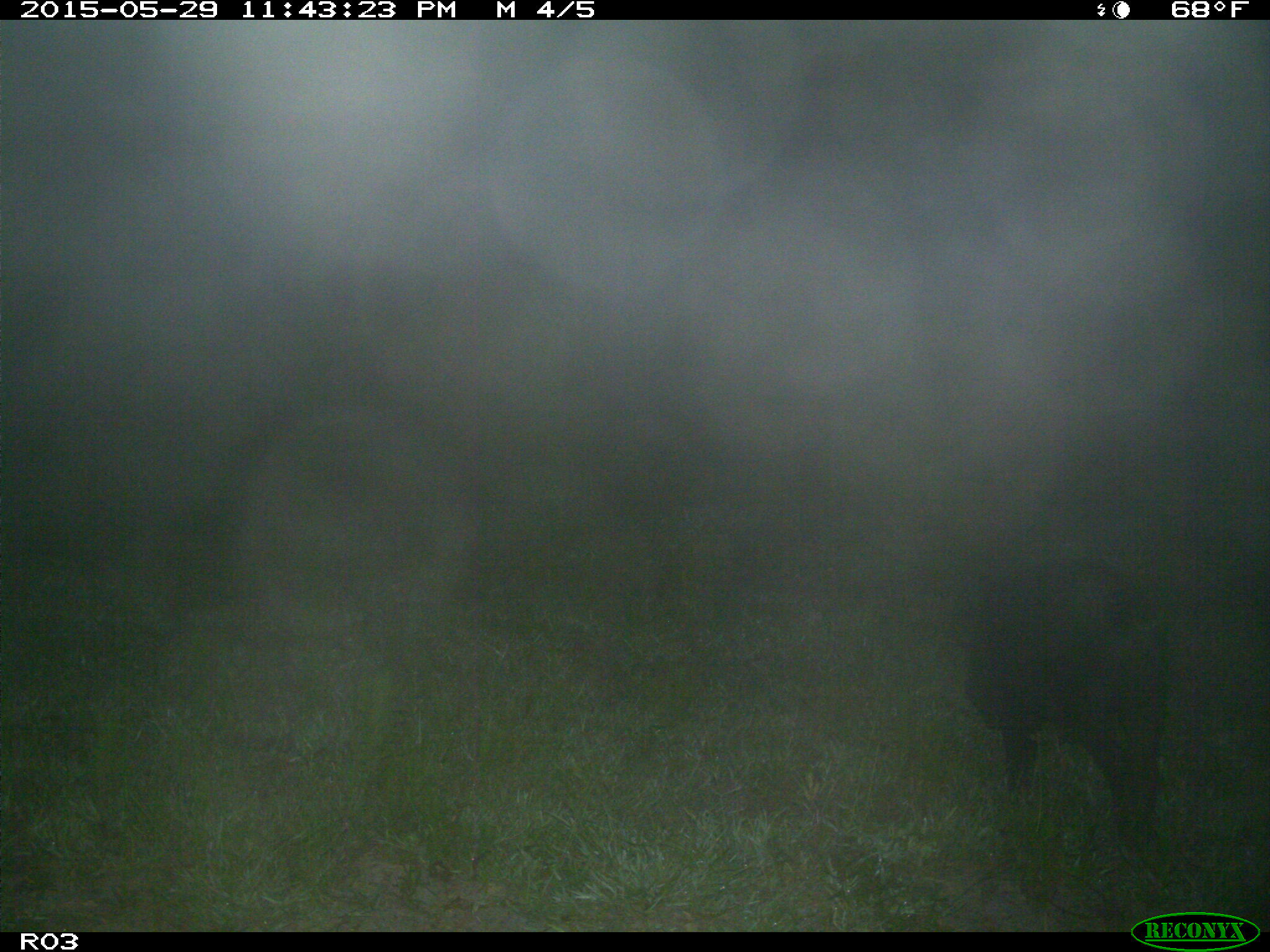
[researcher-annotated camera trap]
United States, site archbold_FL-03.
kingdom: Animalia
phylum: Chordata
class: Mammalia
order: Artiodactyla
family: Suidae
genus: Sus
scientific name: Sus scrofa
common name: wild boar